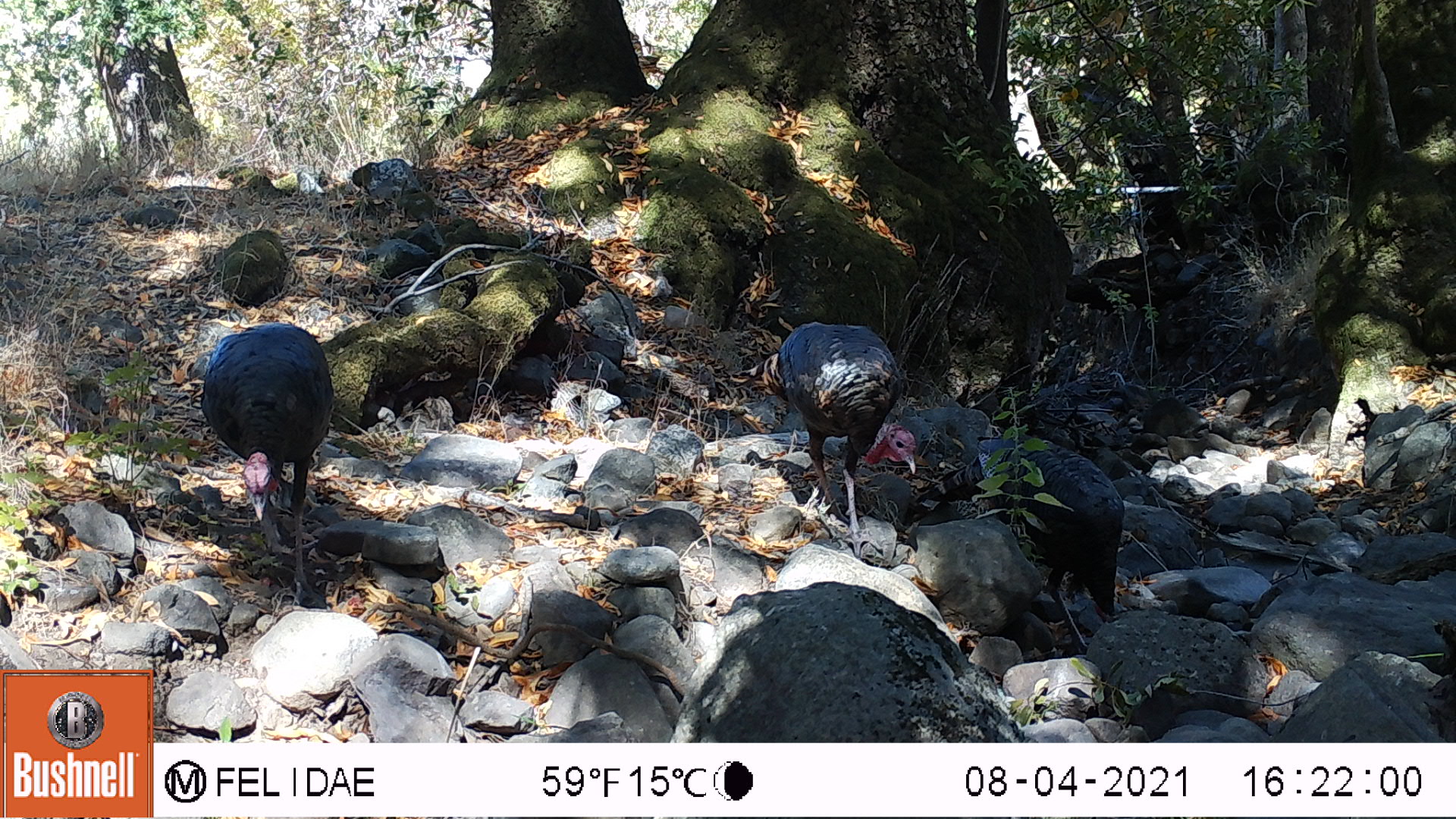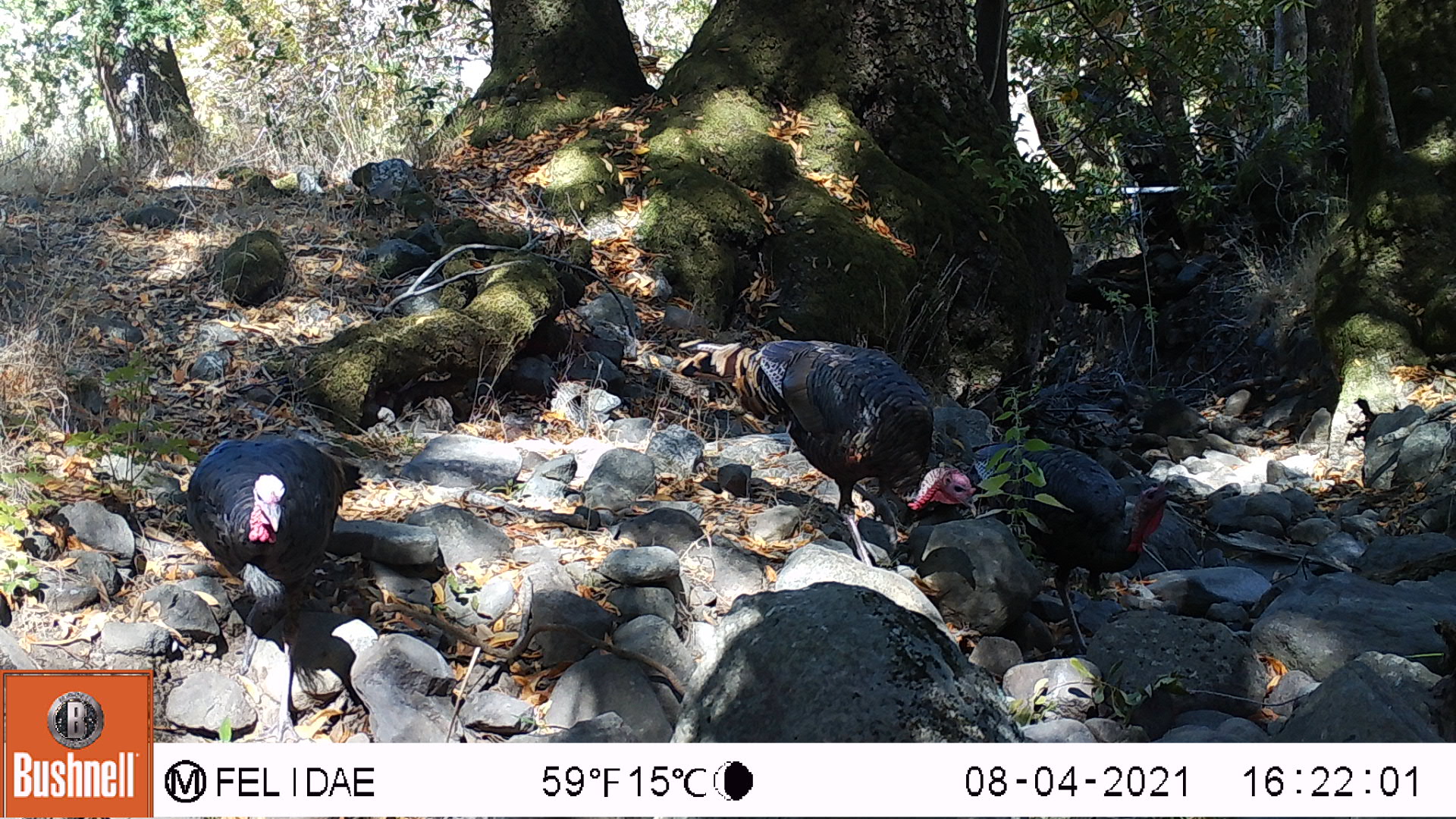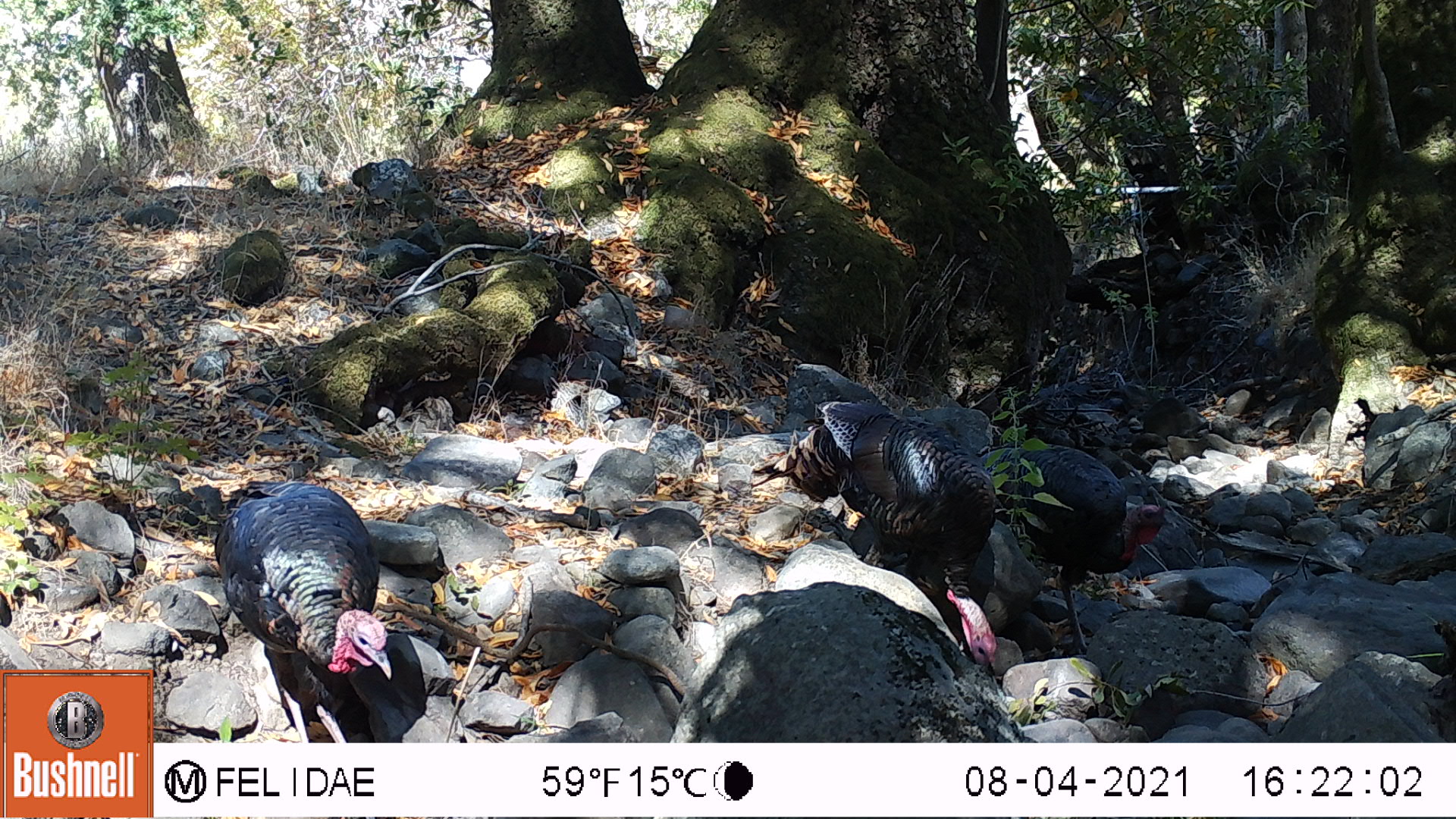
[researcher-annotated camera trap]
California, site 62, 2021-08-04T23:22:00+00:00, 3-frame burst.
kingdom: Animalia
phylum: Chordata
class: Aves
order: Galliformes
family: Phasianidae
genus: Meleagris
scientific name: Meleagris gallopavo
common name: turkey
Turkey (Meleagris gallopavo).